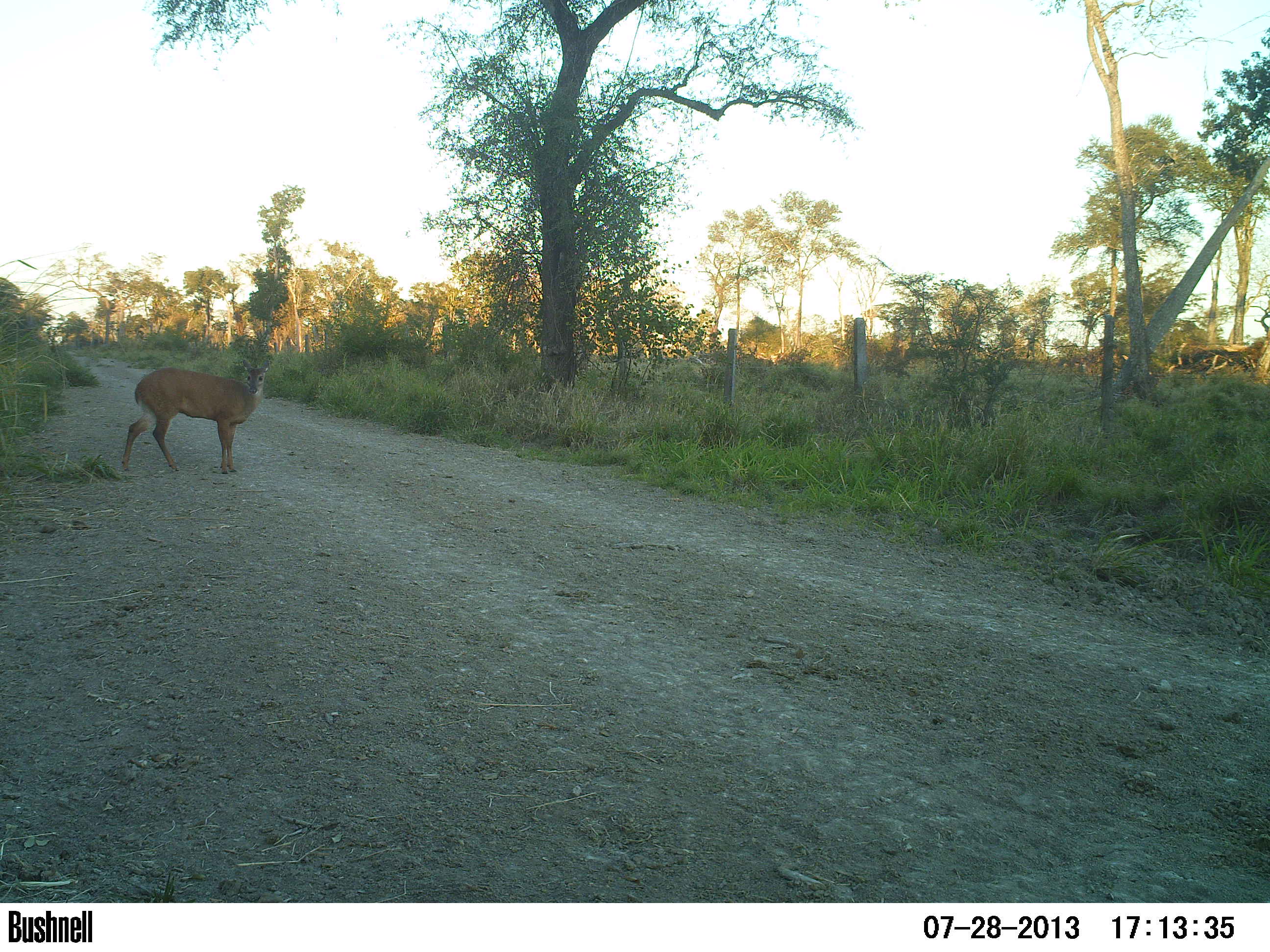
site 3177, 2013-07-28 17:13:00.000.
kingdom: Animalia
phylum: Chordata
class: Mammalia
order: Artiodactyla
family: Cervidae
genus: Mazama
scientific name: Mazama gouazoubira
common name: gray brocket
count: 1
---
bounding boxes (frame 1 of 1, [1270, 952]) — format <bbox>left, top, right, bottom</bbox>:
mazama gouazoubira: <bbox>120, 361, 268, 474</bbox>